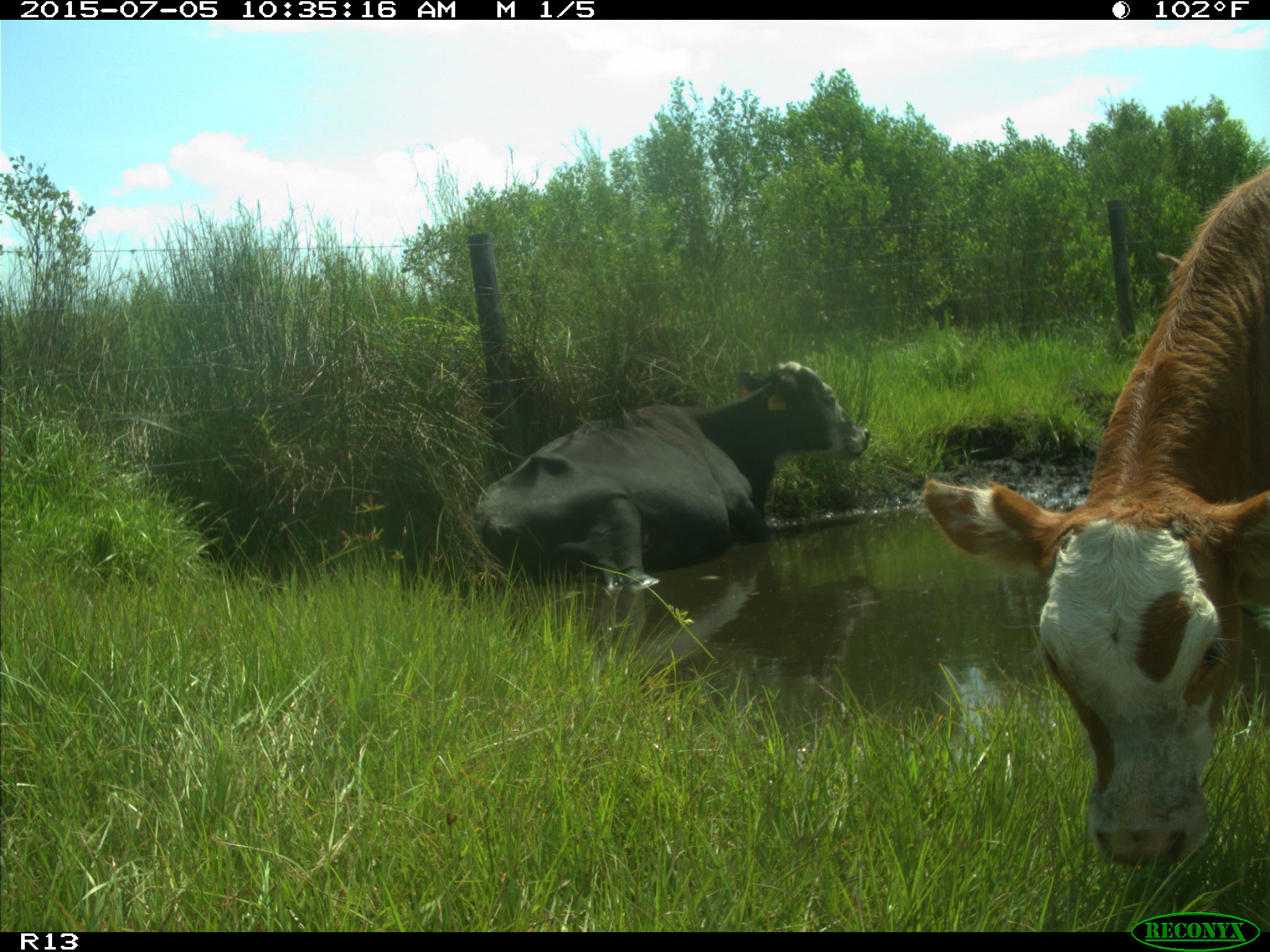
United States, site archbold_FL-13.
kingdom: Animalia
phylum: Chordata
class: Mammalia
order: Artiodactyla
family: Bovidae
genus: Bos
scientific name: Bos taurus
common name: domestic cow